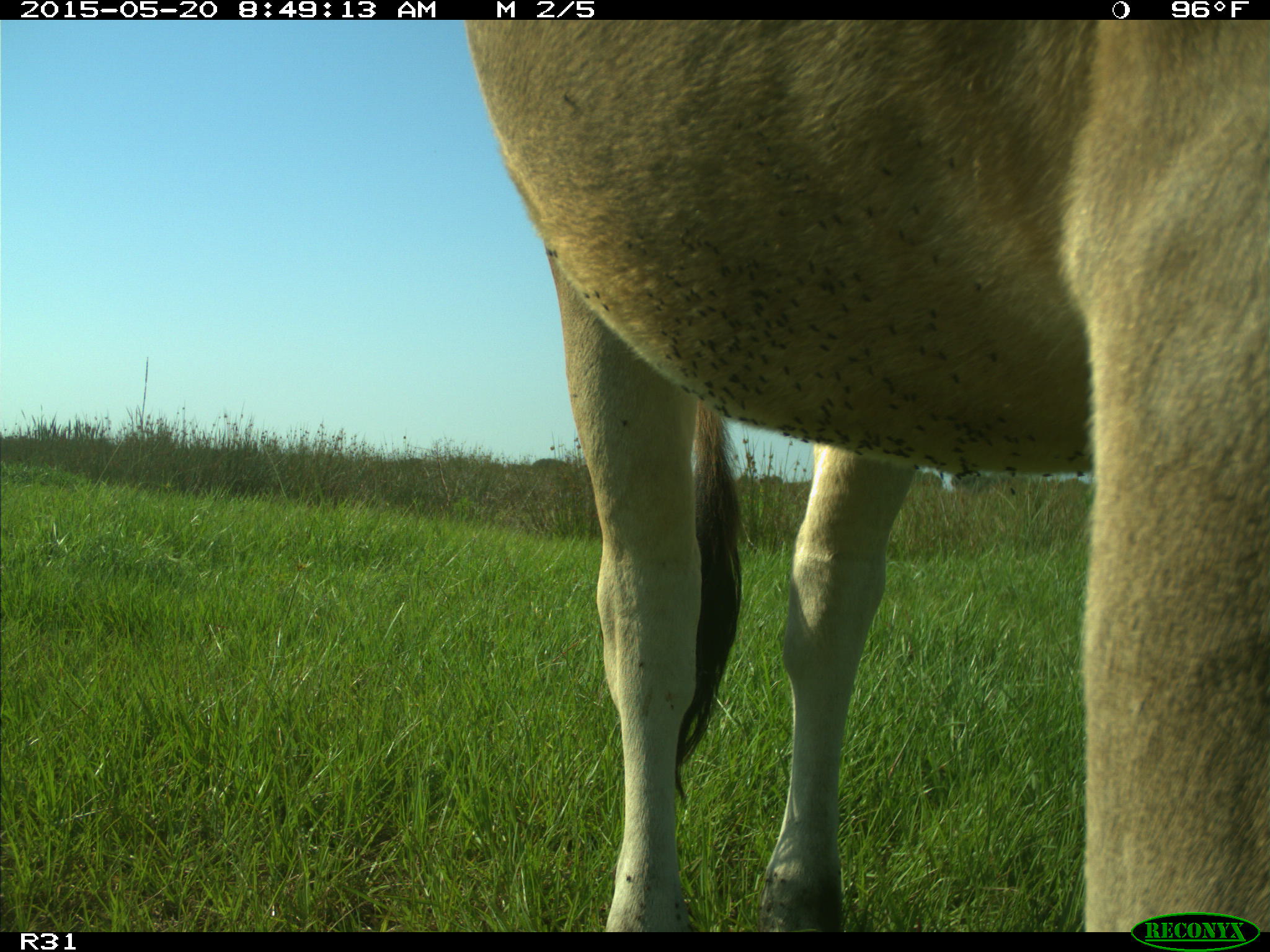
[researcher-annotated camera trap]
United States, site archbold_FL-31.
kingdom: Animalia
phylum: Chordata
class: Mammalia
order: Artiodactyla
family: Bovidae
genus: Bos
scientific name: Bos taurus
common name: domestic cow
Bos taurus (domestic cow).